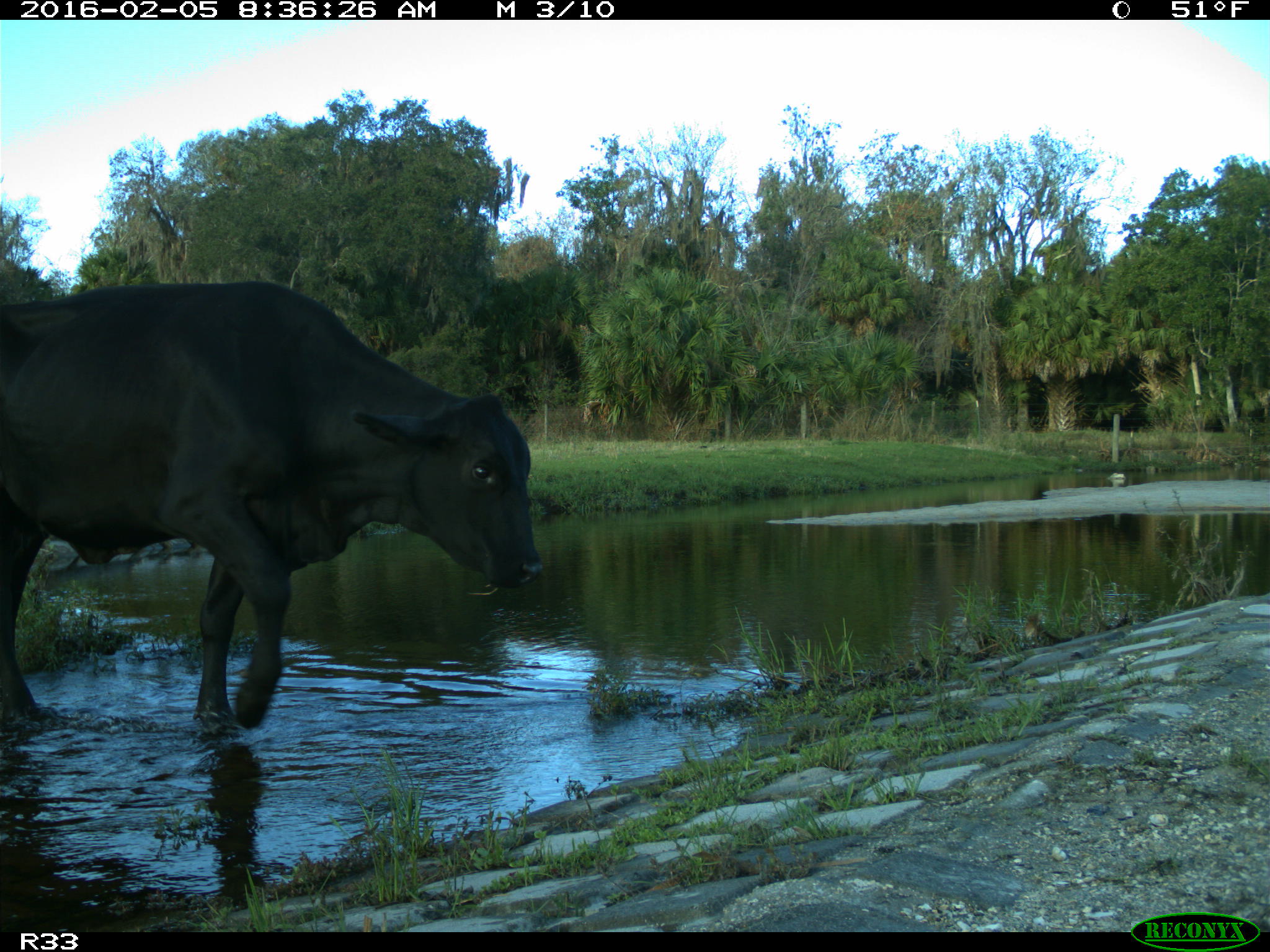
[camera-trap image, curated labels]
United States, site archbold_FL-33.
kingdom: Animalia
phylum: Chordata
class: Mammalia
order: Artiodactyla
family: Bovidae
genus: Bos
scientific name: Bos taurus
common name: domestic cow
Bos taurus (domestic cow).